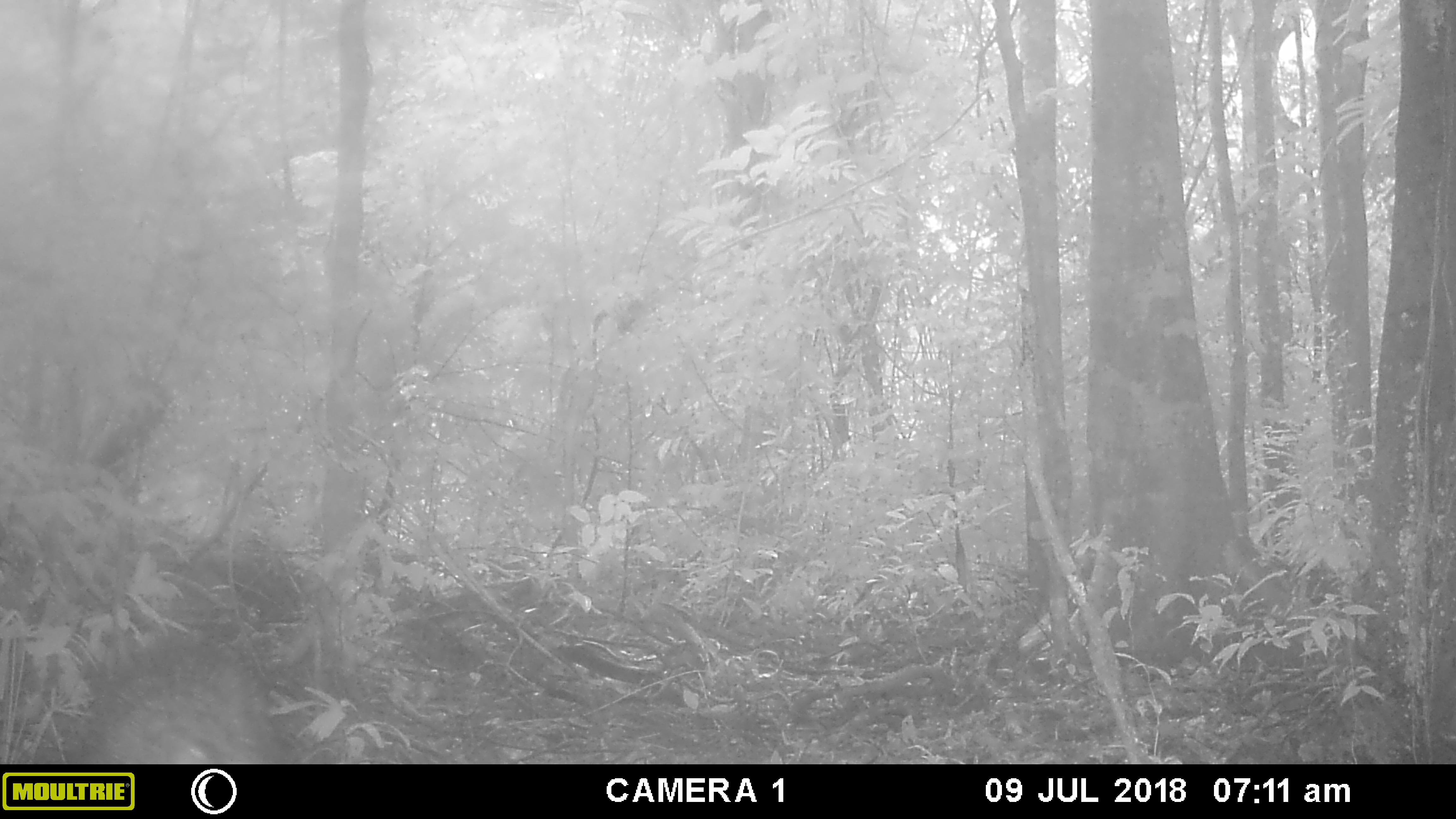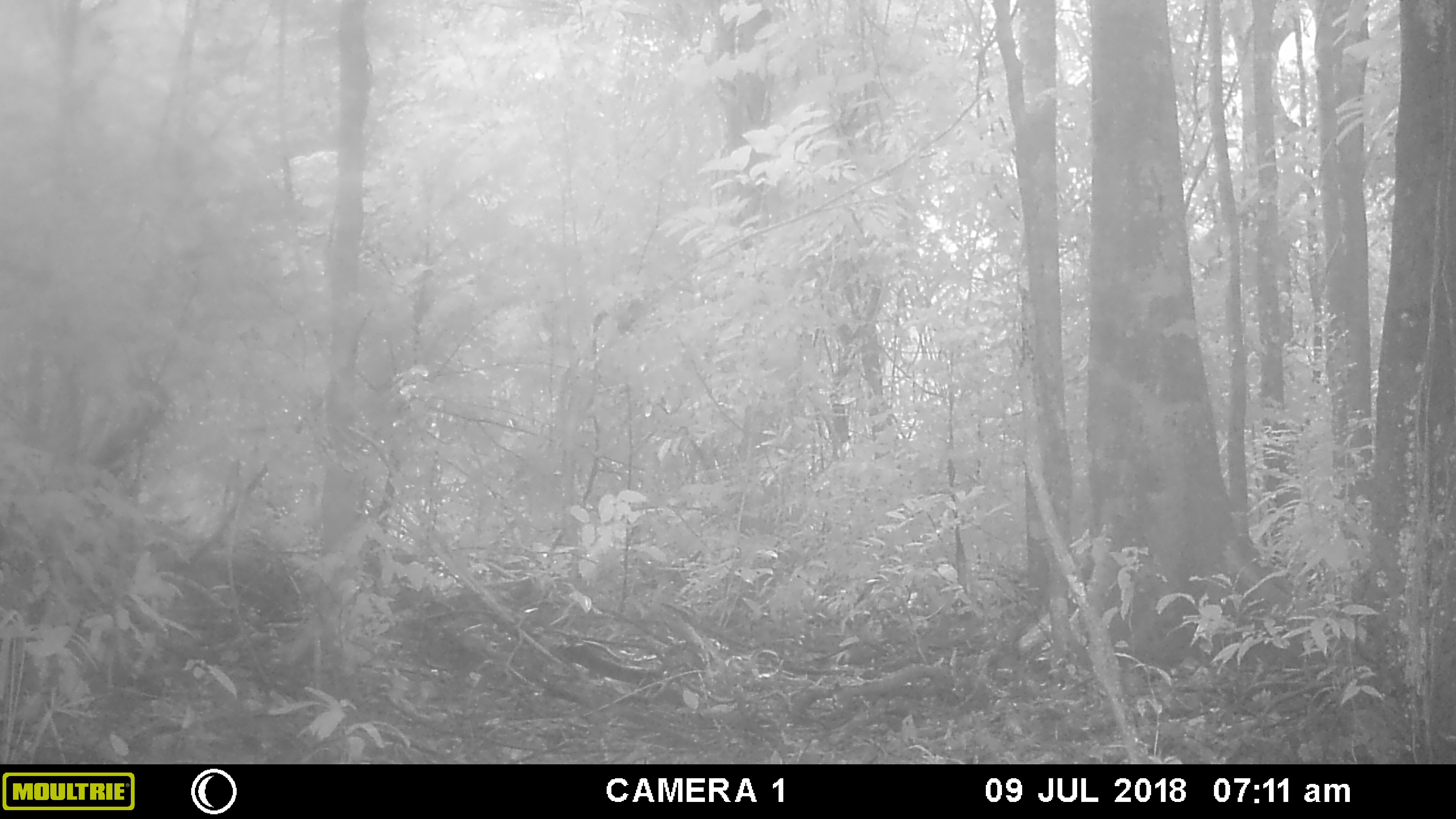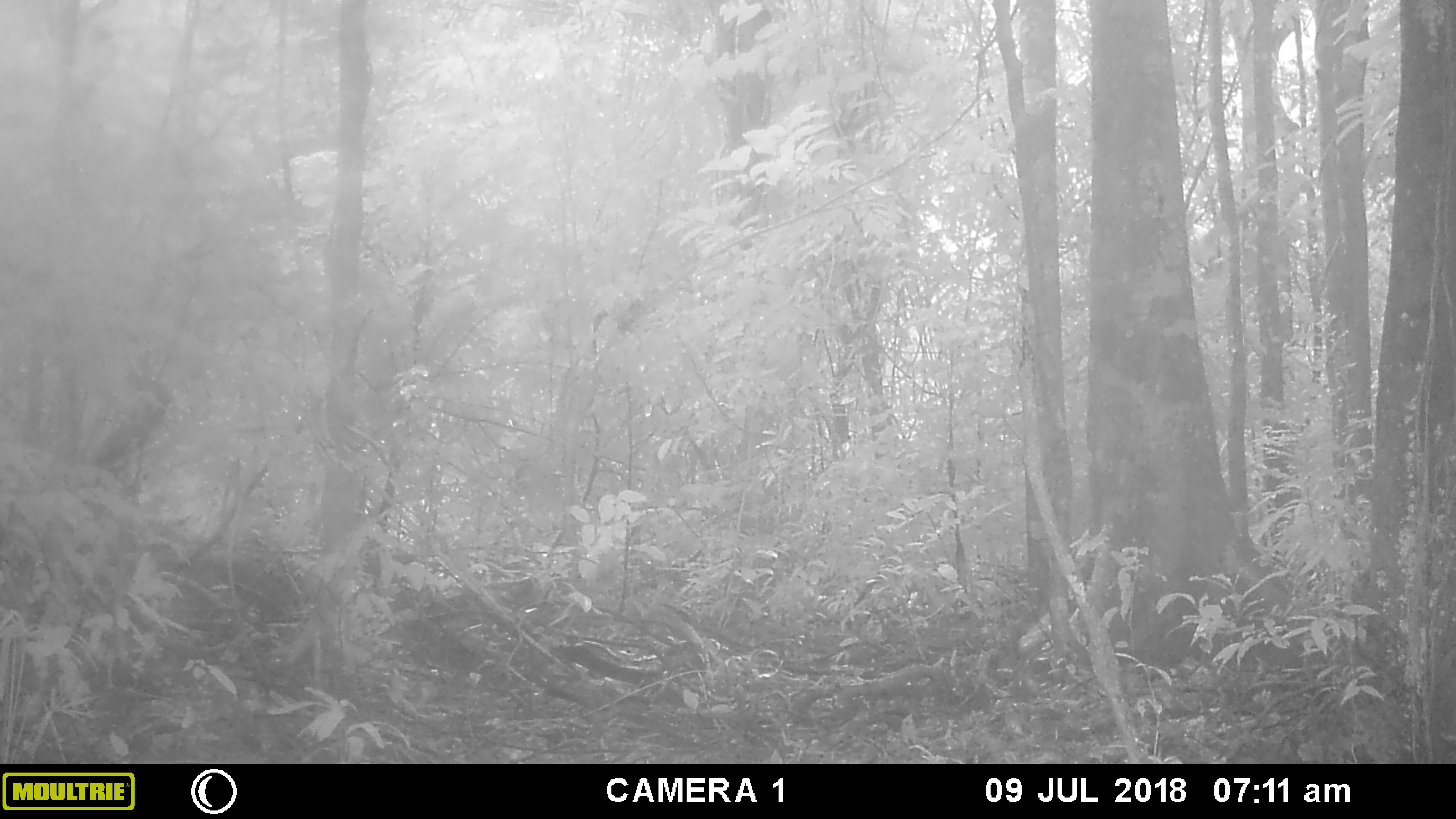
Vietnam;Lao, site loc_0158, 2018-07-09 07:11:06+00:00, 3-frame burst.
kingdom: Animalia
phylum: Chordata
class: Mammalia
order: Artiodactyla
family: Suidae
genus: Sus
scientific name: Sus scrofa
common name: eurasian wild pig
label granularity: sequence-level